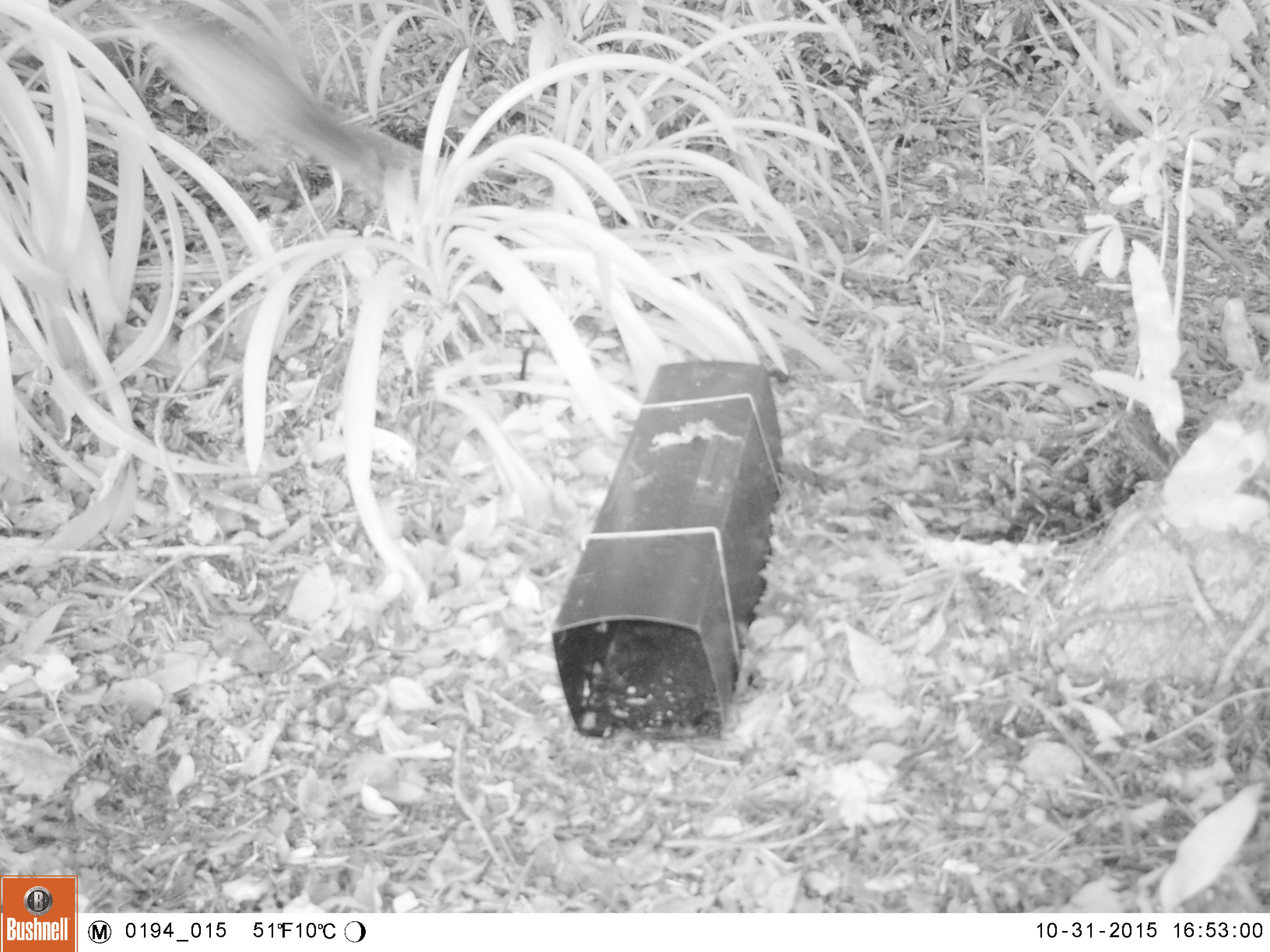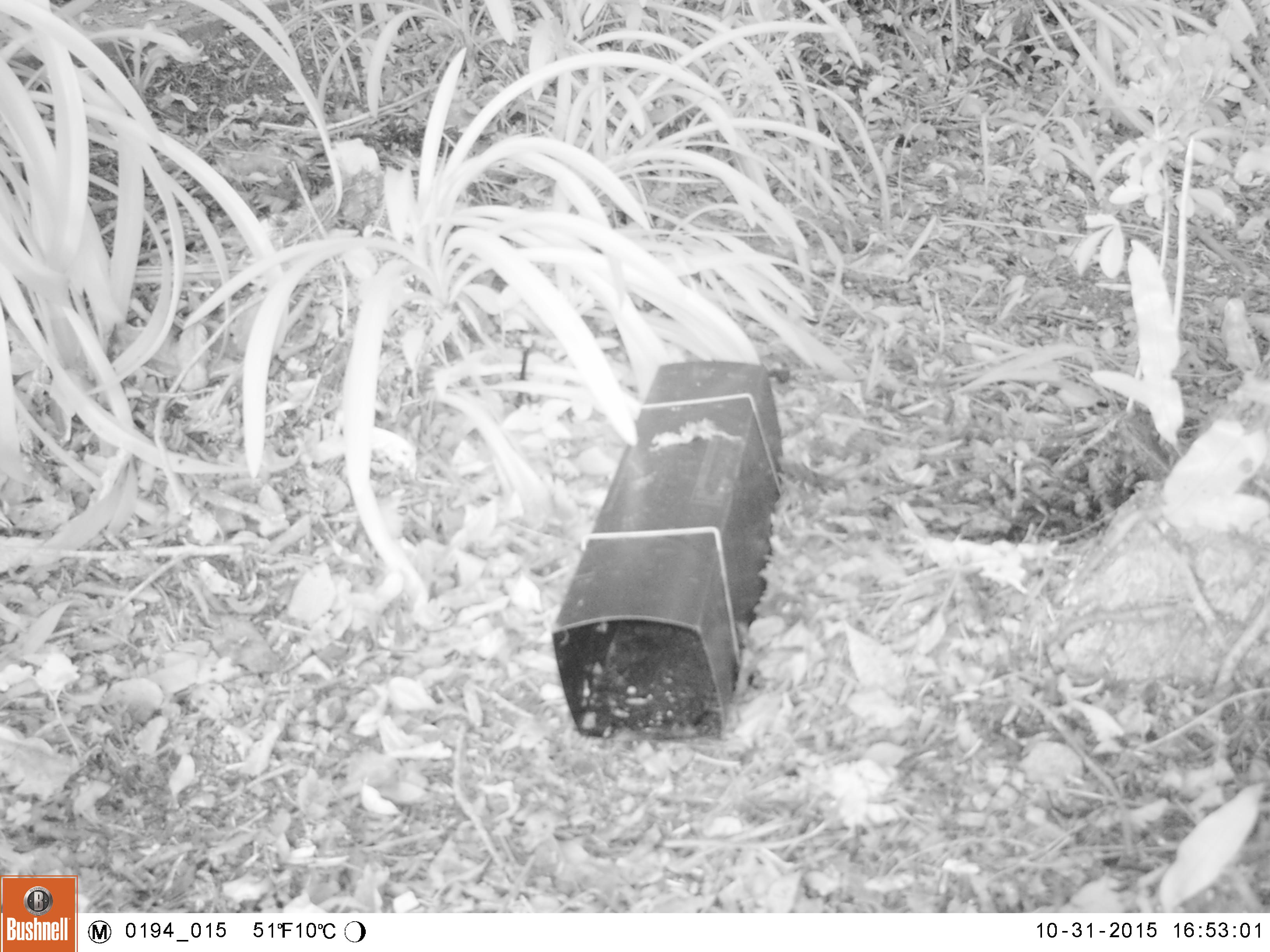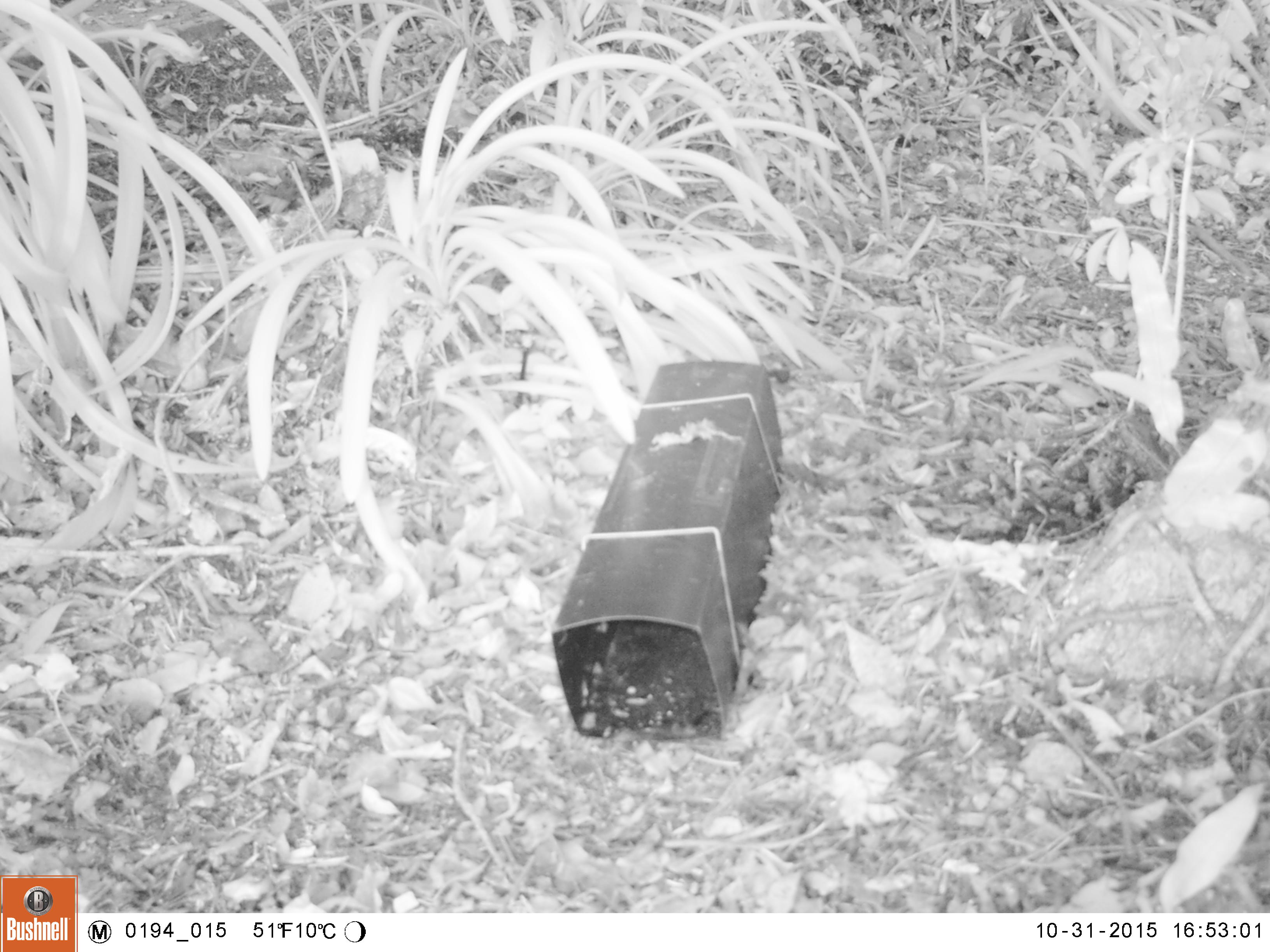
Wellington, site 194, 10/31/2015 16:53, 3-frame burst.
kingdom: Animalia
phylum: Chordata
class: Aves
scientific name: Aves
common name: bird